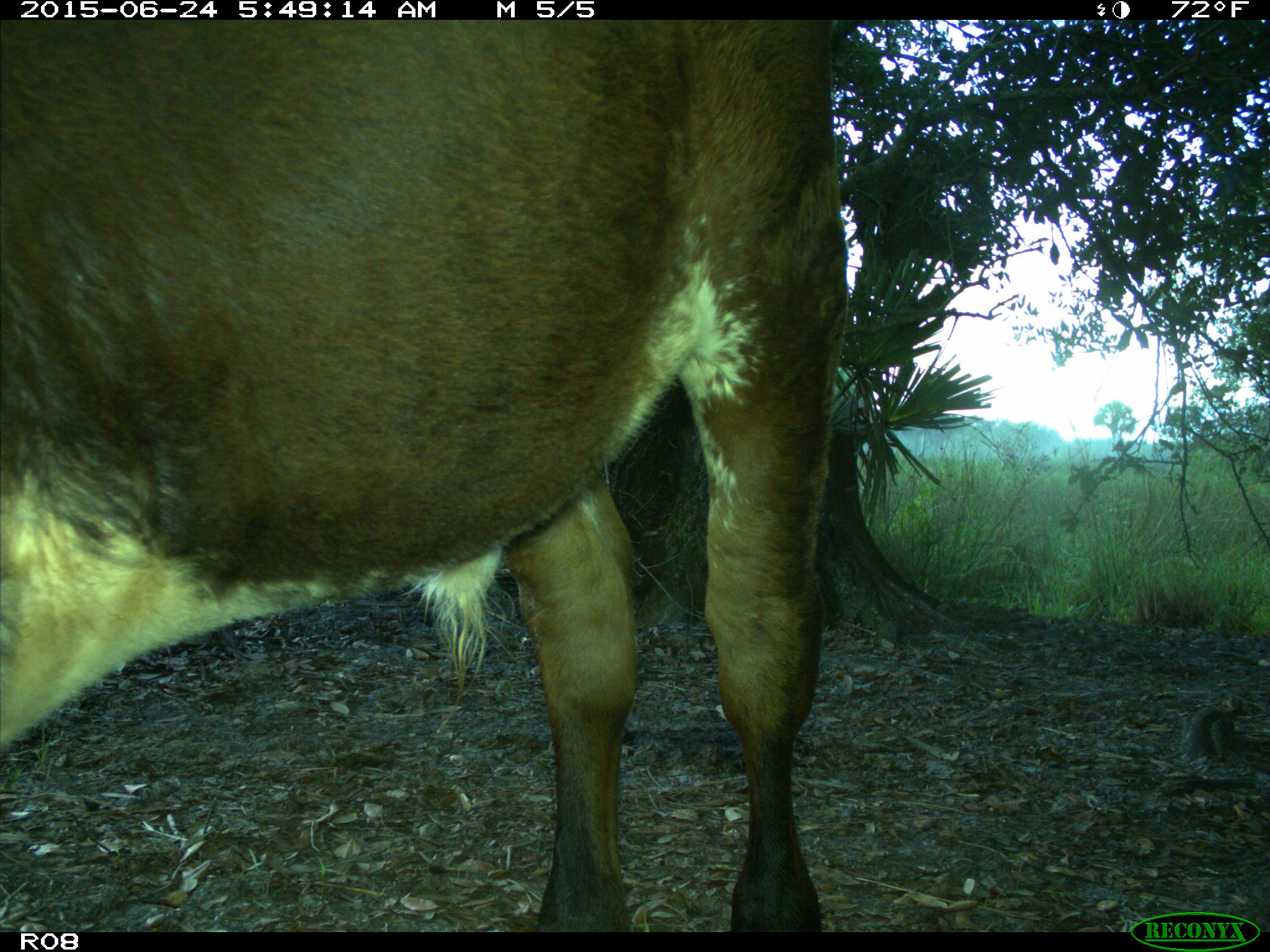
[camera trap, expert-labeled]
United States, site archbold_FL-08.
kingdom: Animalia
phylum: Chordata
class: Mammalia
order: Artiodactyla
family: Bovidae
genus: Bos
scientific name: Bos taurus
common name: domestic cow